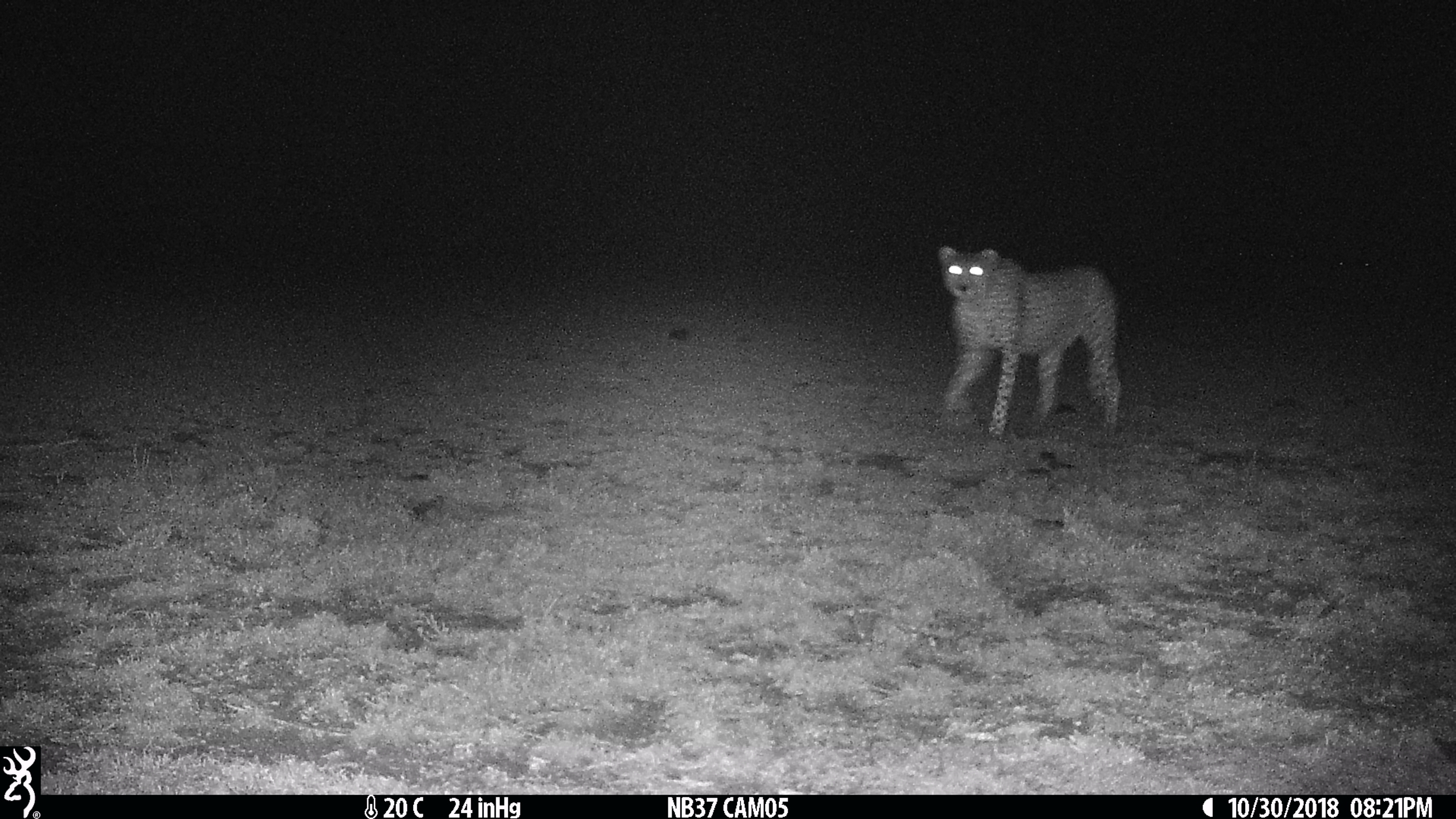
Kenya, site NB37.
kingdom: Animalia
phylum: Chordata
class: Mammalia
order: Carnivora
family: Felidae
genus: Acinonyx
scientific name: Acinonyx jubatus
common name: cheetah